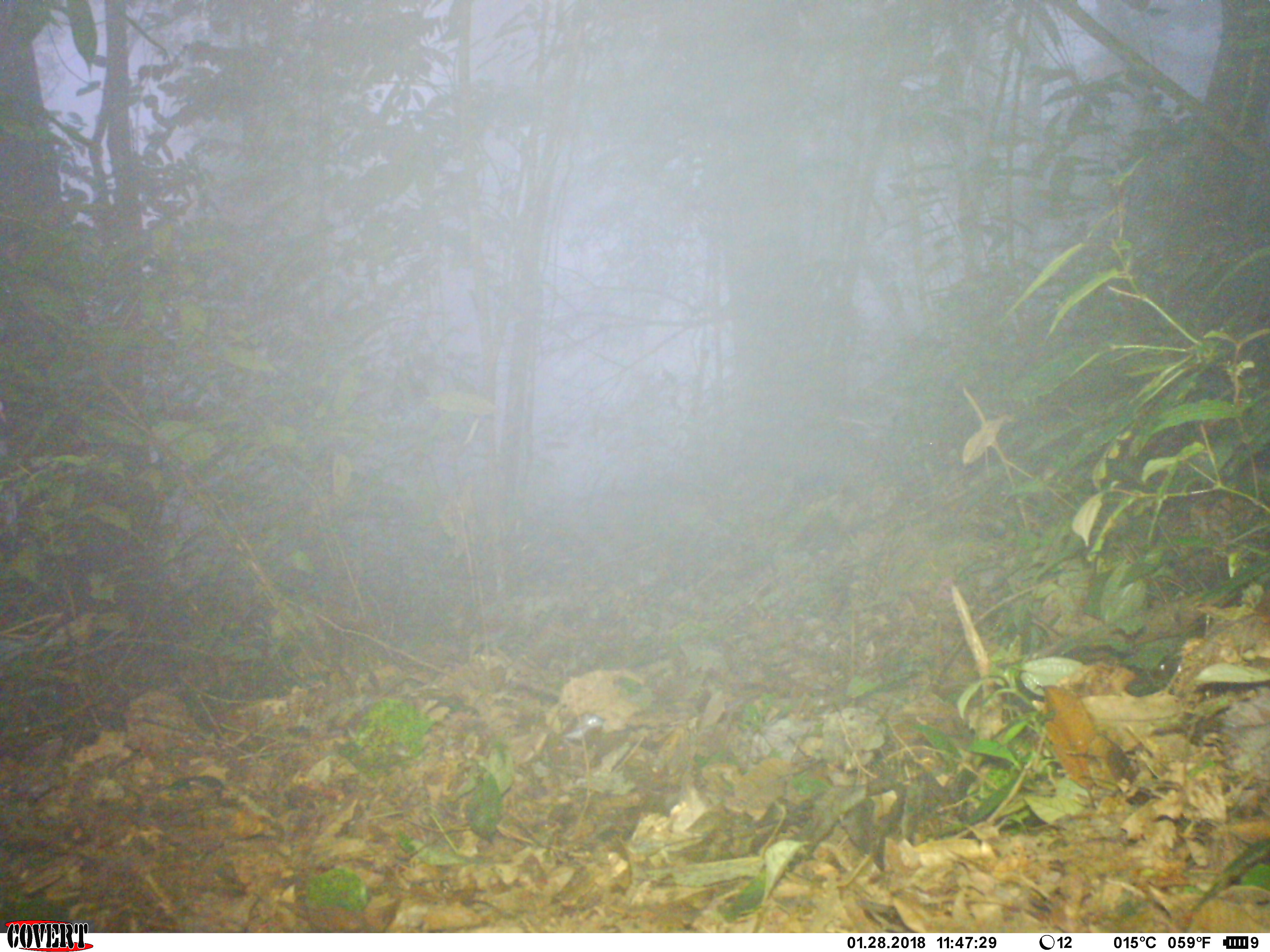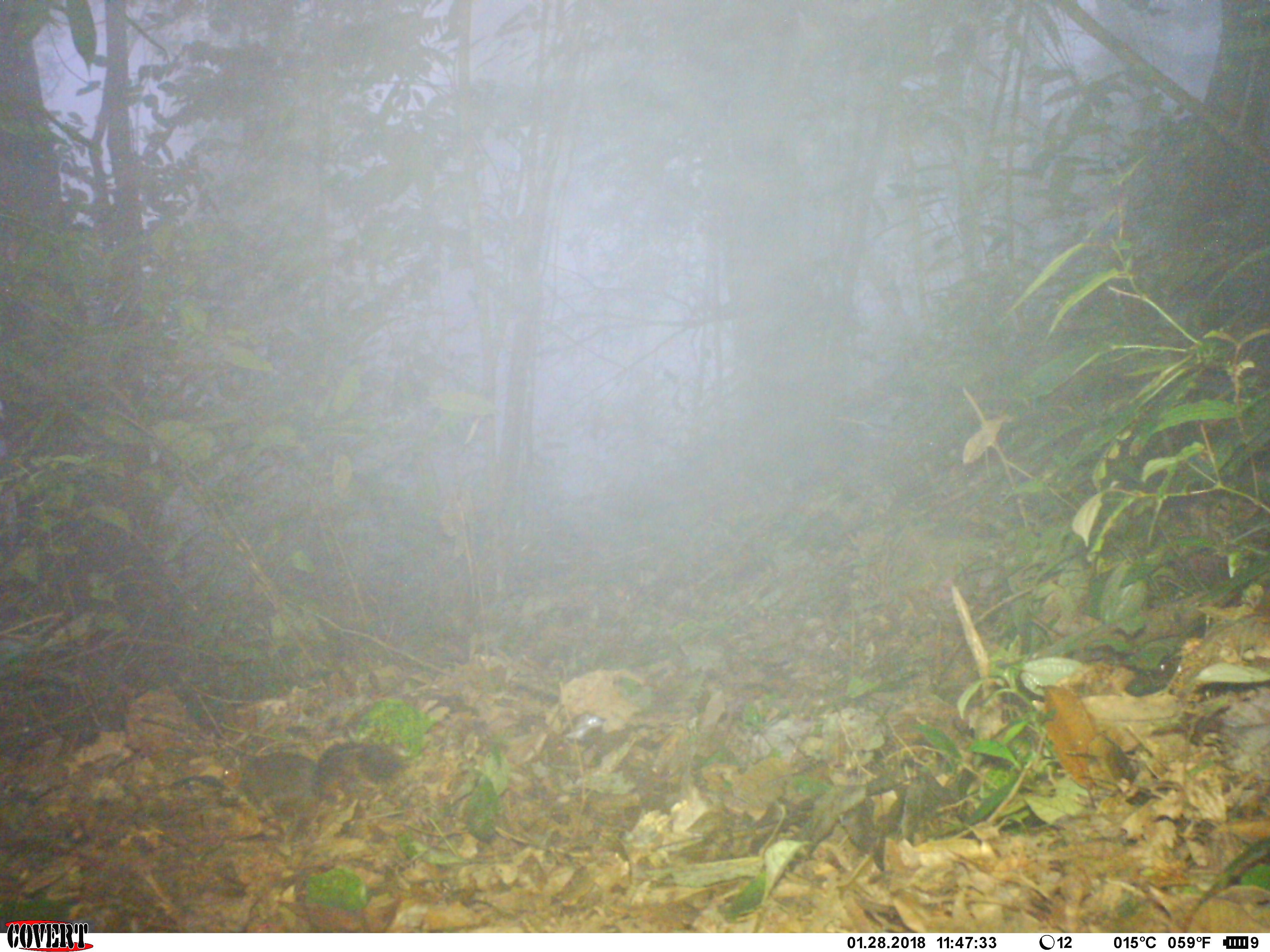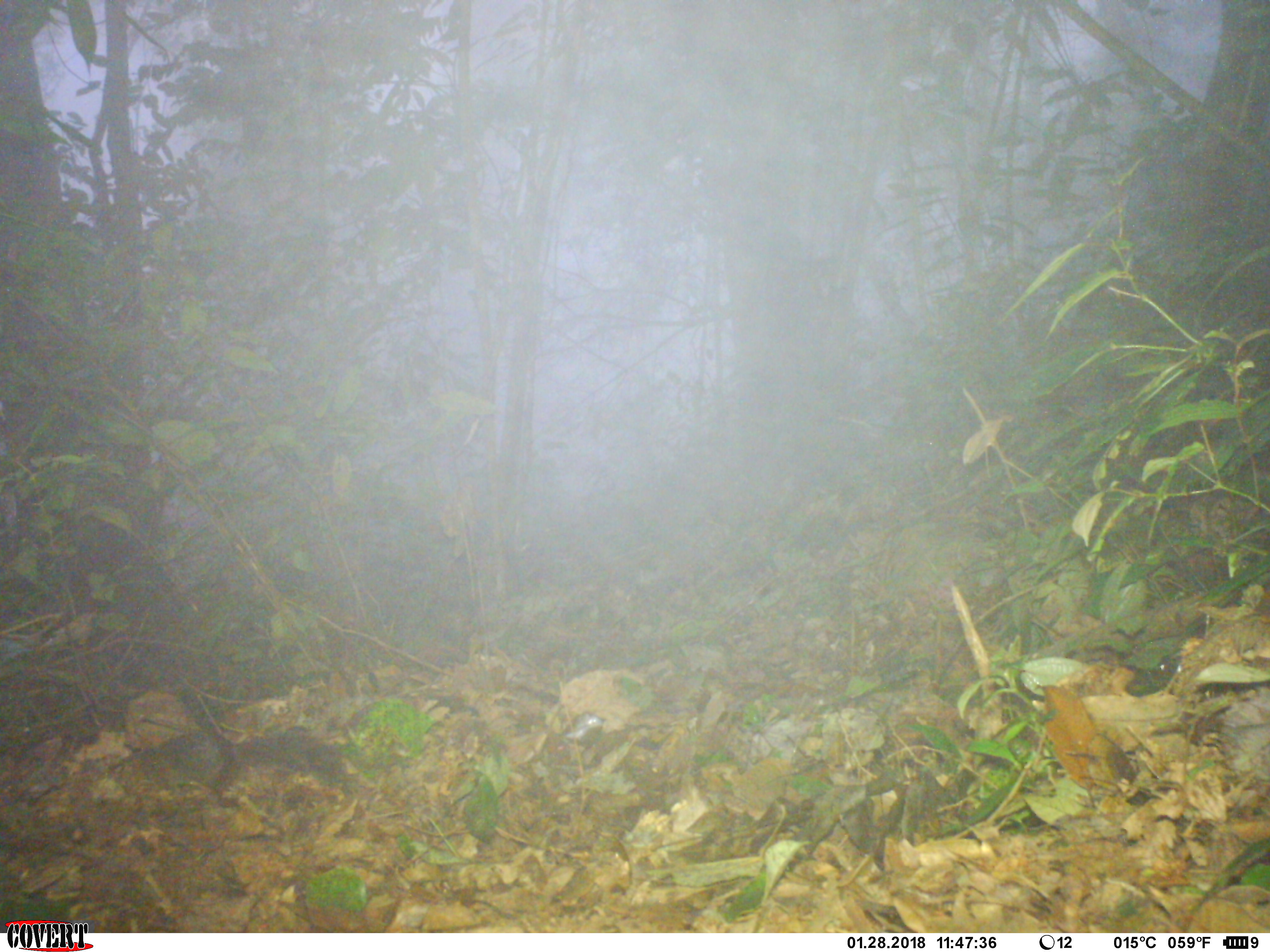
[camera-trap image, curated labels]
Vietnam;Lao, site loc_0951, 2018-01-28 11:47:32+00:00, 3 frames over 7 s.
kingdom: Animalia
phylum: Chordata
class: Mammalia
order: Rodentia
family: Sciuridae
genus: Dremomys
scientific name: Dremomys rufigenis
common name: red-cheeked squirrel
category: red cheeked squirrel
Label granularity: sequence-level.